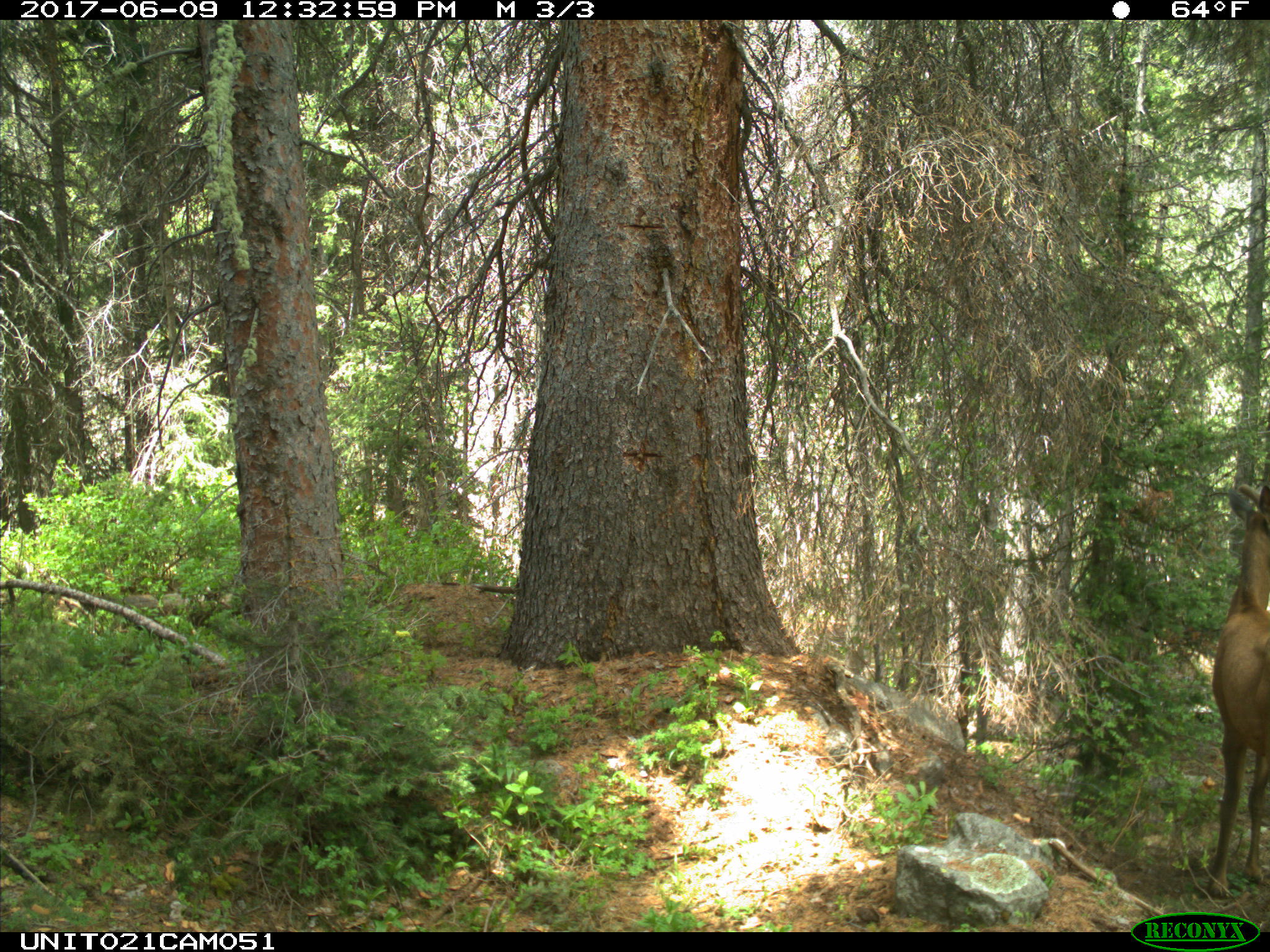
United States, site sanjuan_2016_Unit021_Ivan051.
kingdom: Animalia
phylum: Chordata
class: Mammalia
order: Artiodactyla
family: Cervidae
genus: Cervus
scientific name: Cervus elaphus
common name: red deer